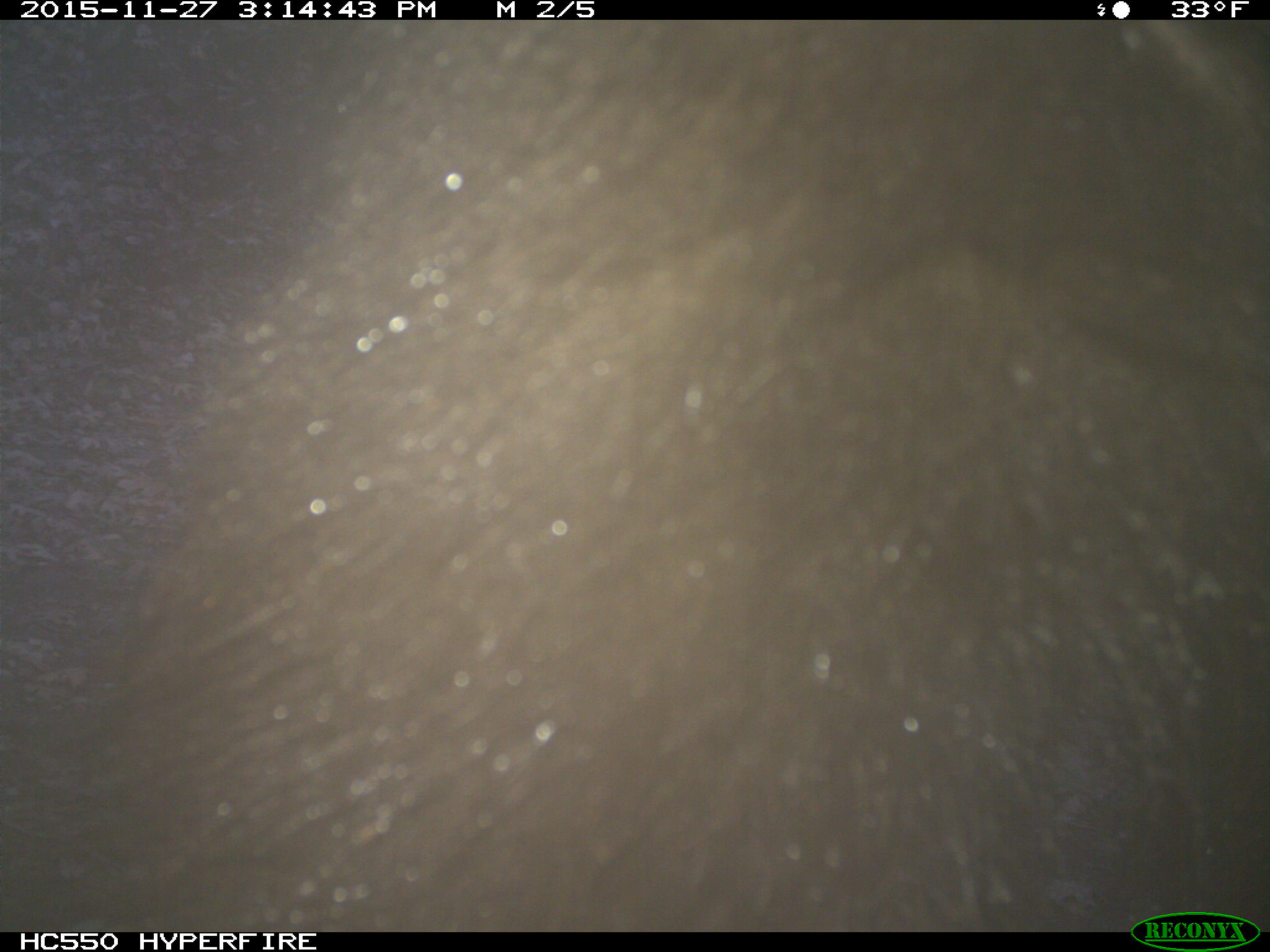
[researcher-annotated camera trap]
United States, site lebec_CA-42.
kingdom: Animalia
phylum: Chordata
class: Mammalia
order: Carnivora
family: Ursidae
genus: Ursus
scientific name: Ursus americanus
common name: american black bear